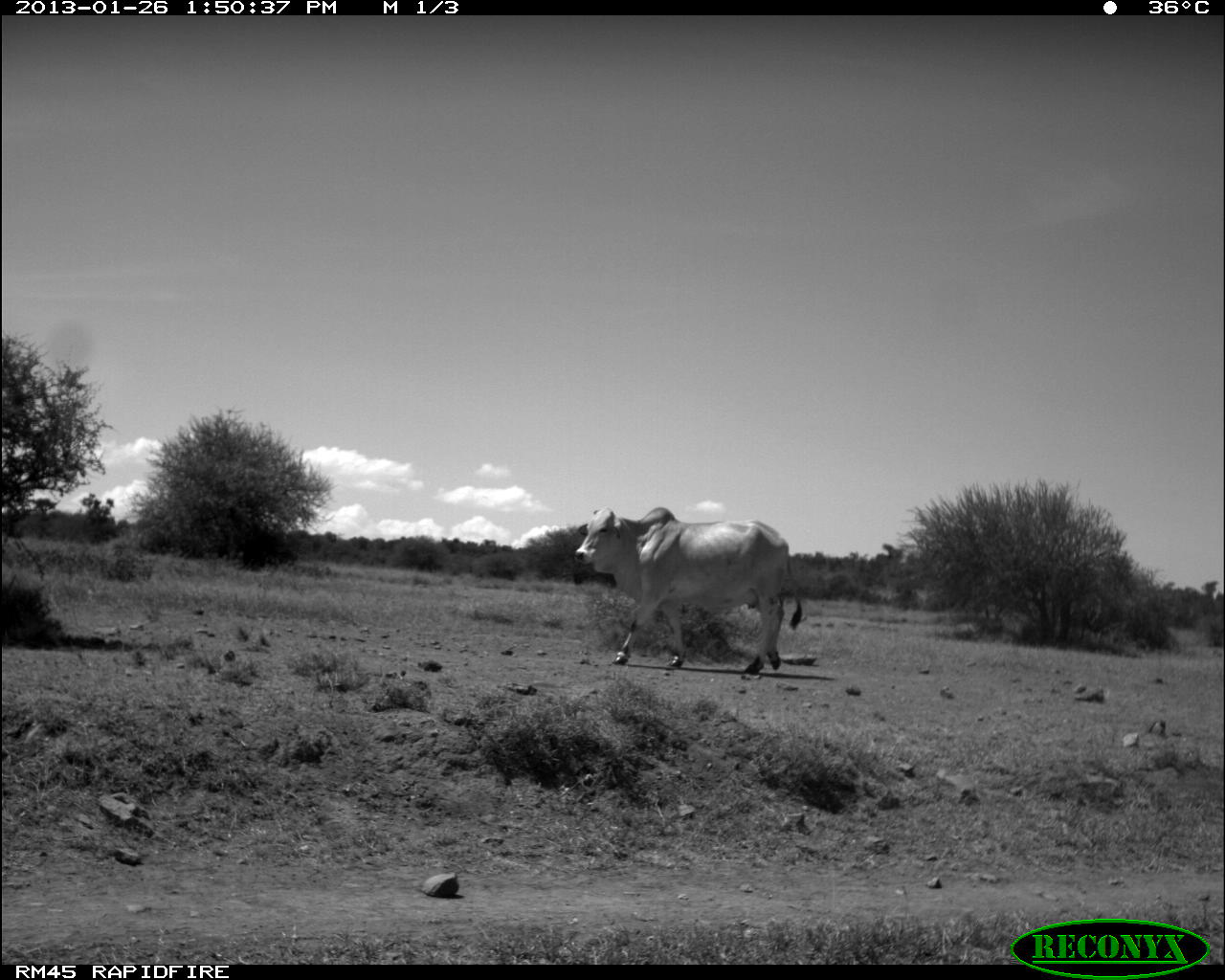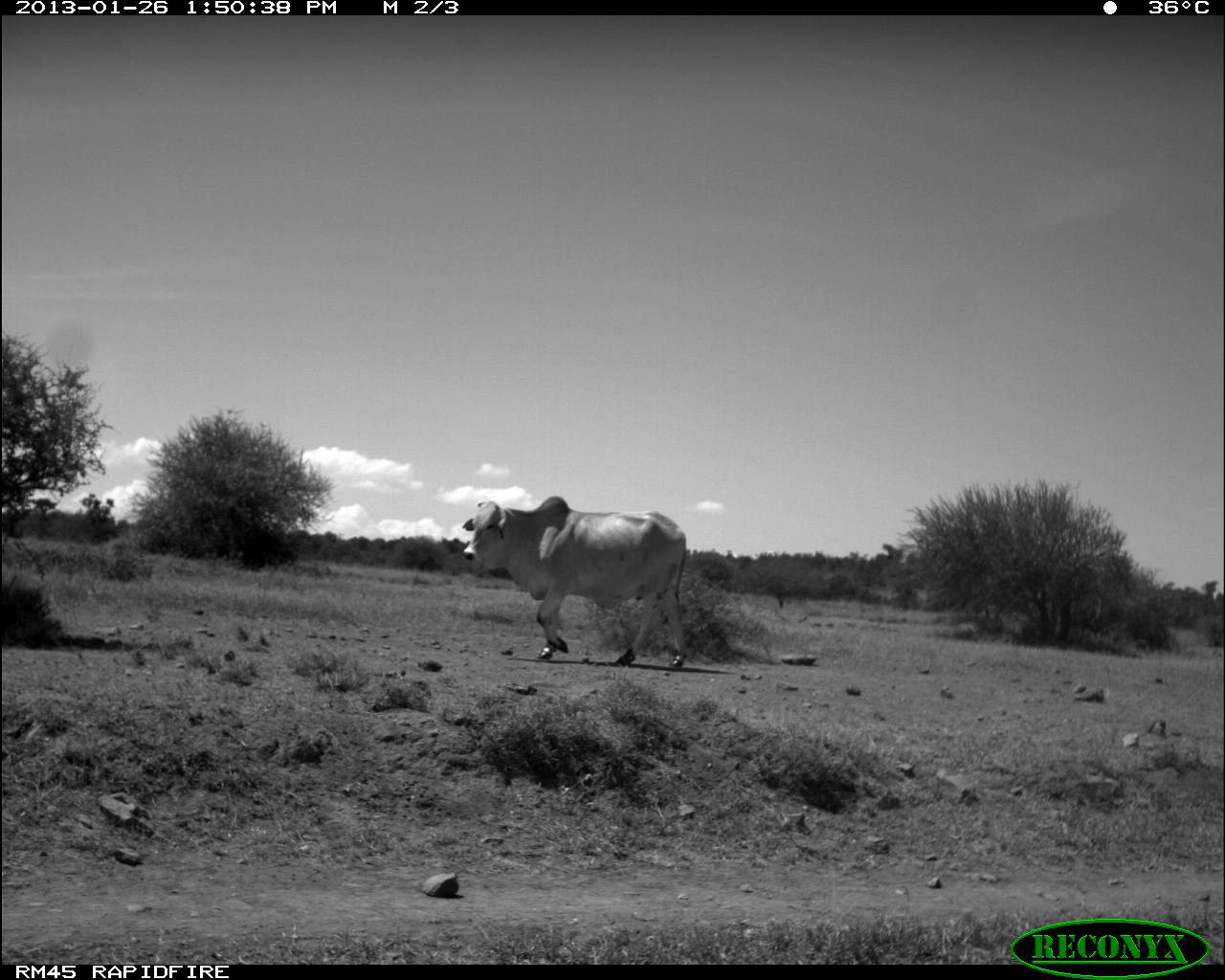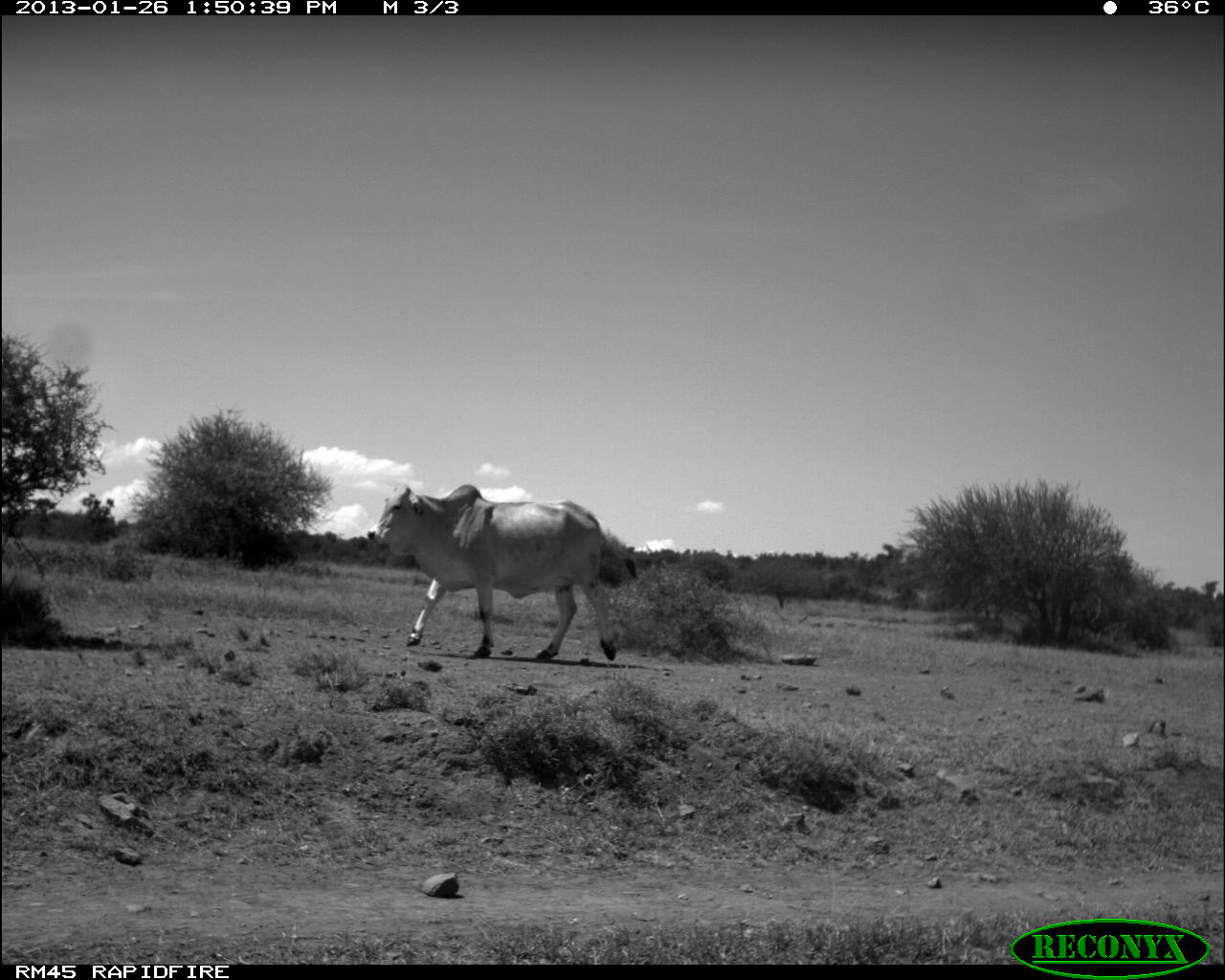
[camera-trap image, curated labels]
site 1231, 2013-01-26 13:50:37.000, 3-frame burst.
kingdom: Animalia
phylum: Chordata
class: Mammalia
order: Artiodactyla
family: Bovidae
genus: Bos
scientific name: Bos taurus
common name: domestic cattle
Bos taurus (domestic cattle), count 1.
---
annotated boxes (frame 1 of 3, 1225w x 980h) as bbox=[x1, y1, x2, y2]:
bos taurus: bbox=[574, 507, 803, 675]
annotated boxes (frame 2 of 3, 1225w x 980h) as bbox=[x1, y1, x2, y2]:
bos taurus: bbox=[462, 496, 687, 669]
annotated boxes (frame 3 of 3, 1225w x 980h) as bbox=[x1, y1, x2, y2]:
bos taurus: bbox=[368, 481, 640, 660]